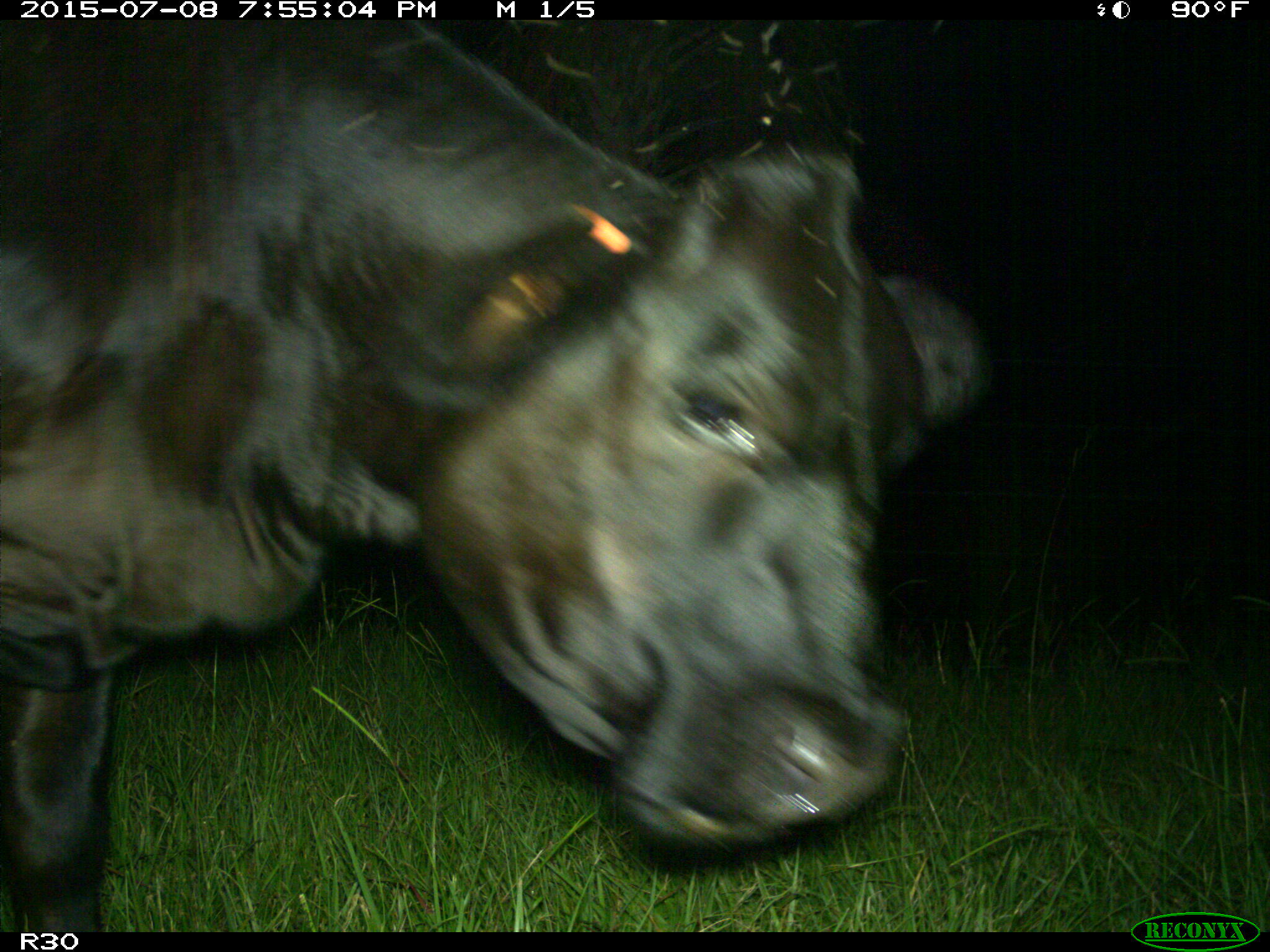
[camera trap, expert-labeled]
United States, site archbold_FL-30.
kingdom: Animalia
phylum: Chordata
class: Mammalia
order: Artiodactyla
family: Bovidae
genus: Bos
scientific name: Bos taurus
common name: domestic cow